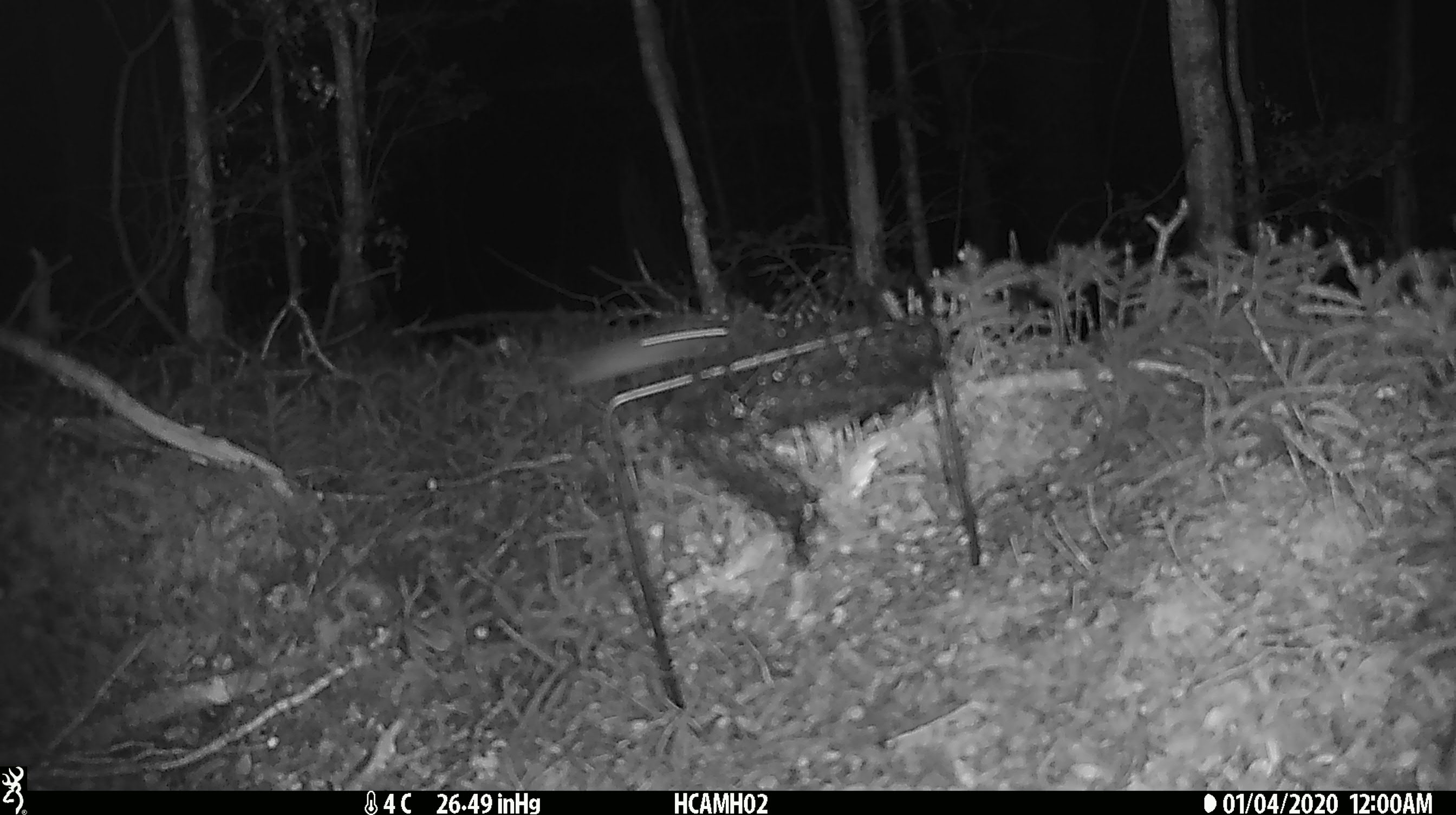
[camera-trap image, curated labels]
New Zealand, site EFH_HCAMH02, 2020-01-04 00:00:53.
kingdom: Animalia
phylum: Chordata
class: Mammalia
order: Rodentia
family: Muridae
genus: Mus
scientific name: Mus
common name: mouse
Mouse (Mus).